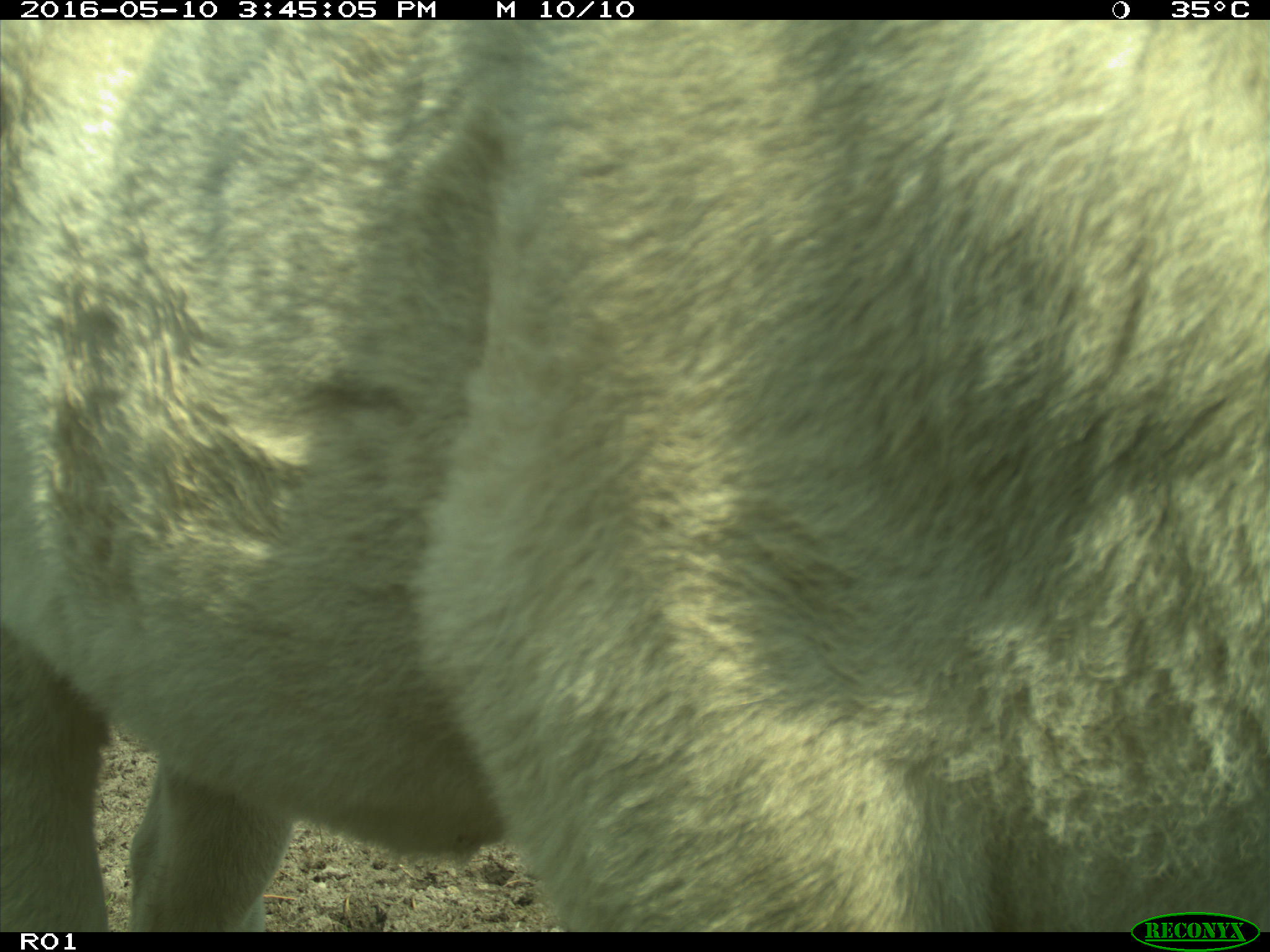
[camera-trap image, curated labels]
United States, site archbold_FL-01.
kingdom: Animalia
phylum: Chordata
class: Mammalia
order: Artiodactyla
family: Bovidae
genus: Bos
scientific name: Bos taurus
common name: domestic cow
Bos taurus (domestic cow).